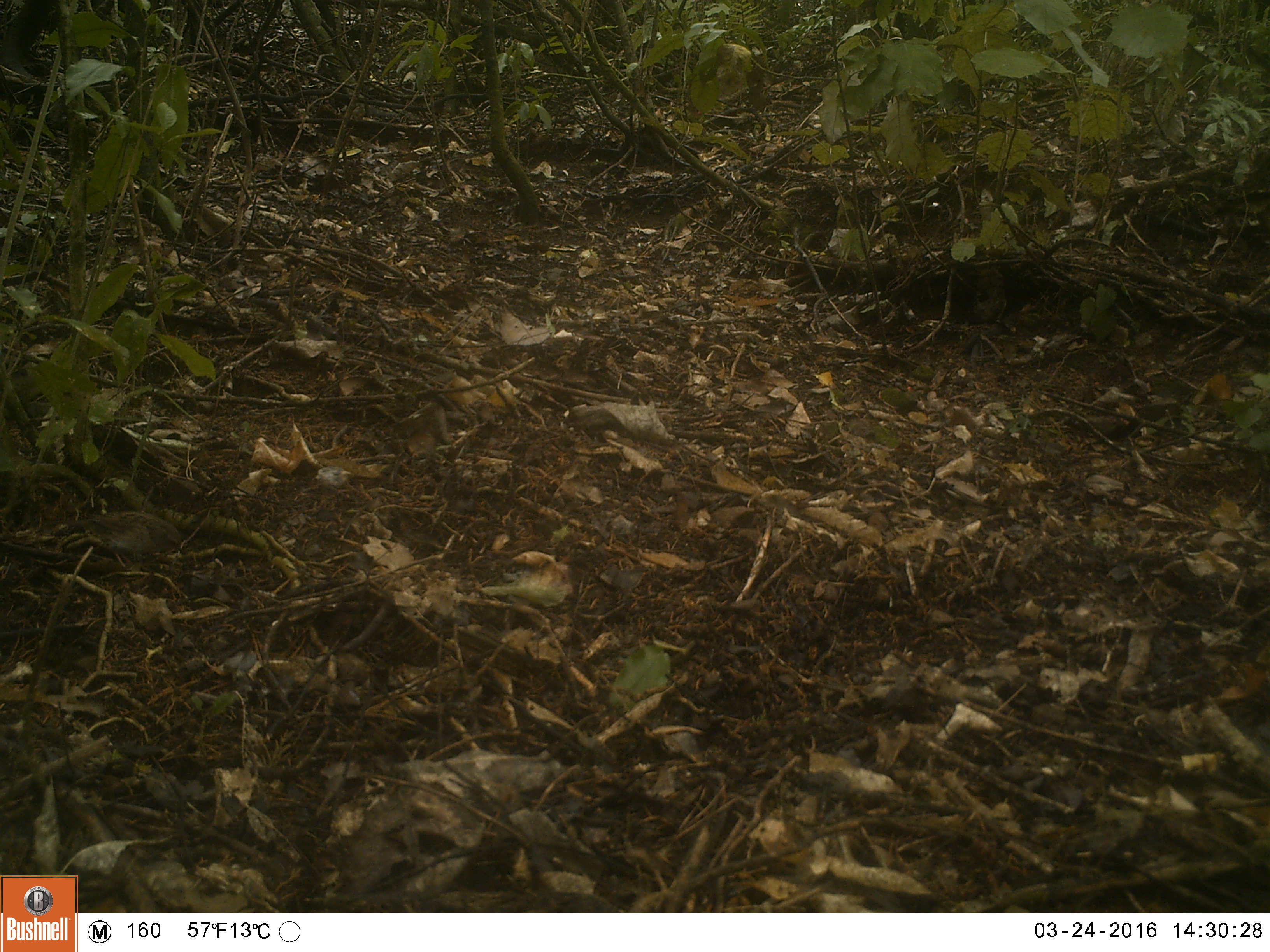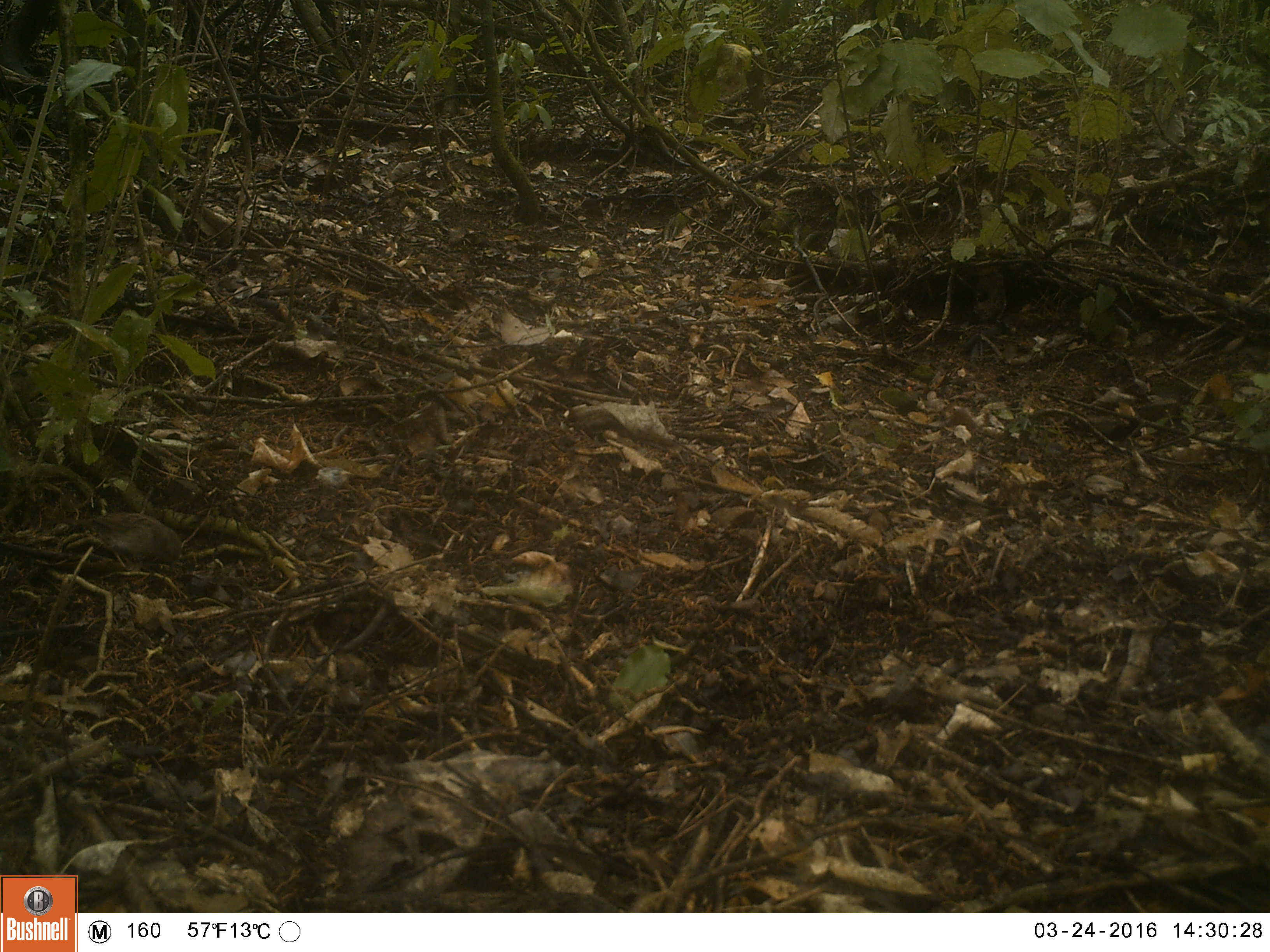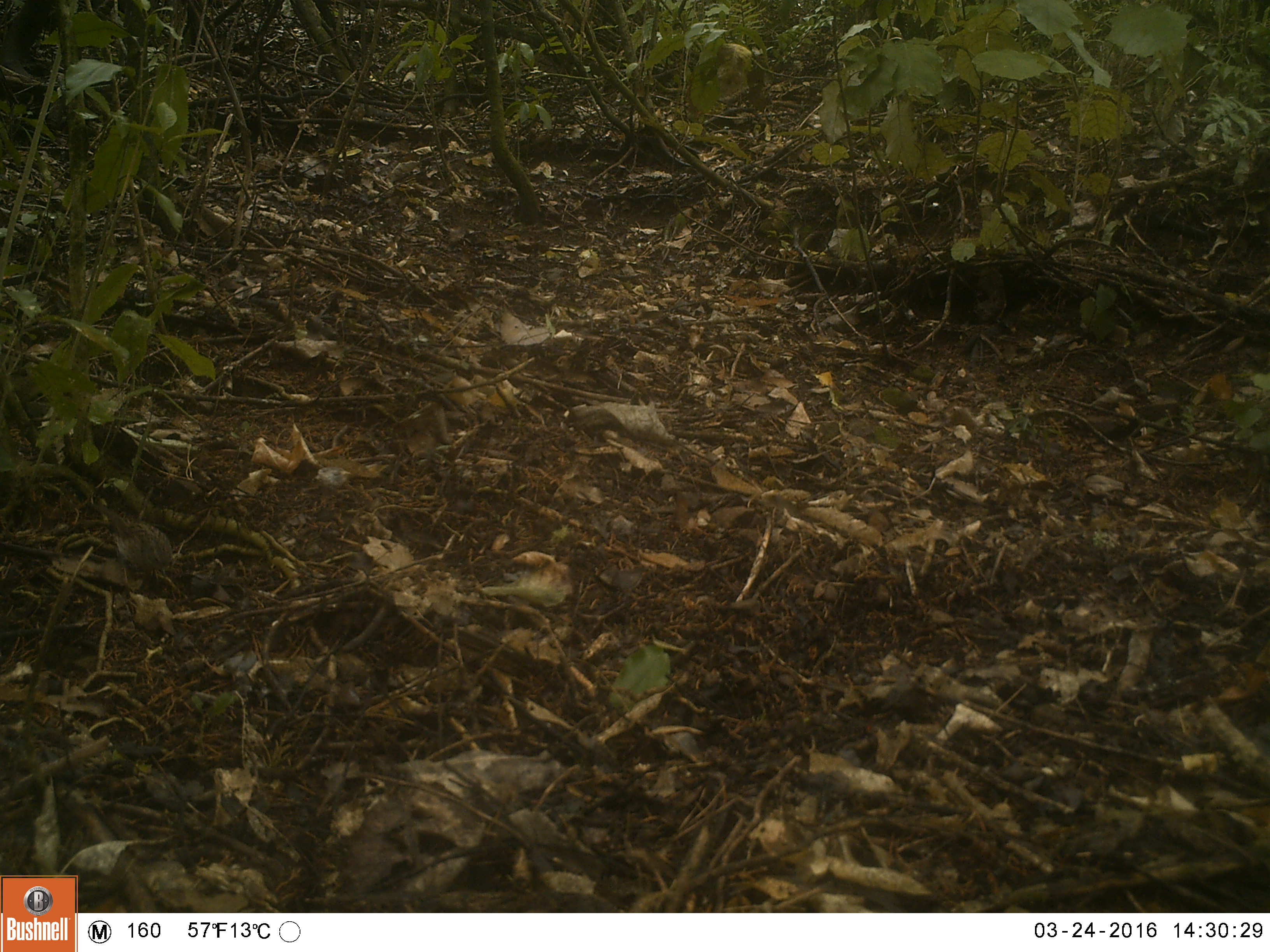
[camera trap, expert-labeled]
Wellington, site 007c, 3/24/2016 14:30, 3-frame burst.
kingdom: Animalia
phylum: Chordata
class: Aves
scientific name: Aves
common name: bird